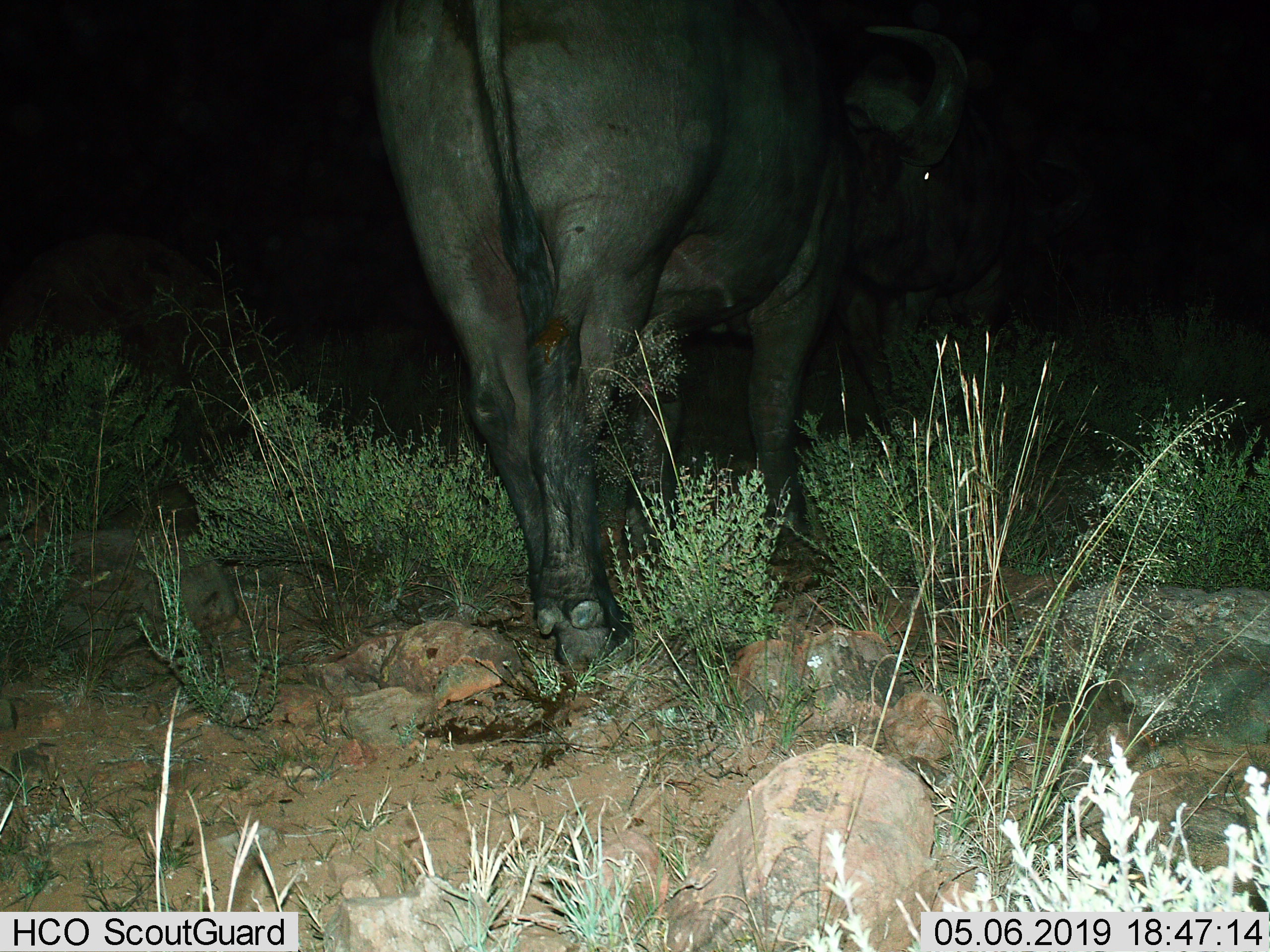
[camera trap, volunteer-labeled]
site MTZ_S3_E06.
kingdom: Animalia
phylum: Chordata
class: Mammalia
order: Artiodactyla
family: Bovidae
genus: Syncerus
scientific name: Syncerus caffer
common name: african buffalo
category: buffalo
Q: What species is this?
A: Buffalo (african buffalo) (Syncerus caffer).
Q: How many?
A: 1.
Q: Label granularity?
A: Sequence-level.